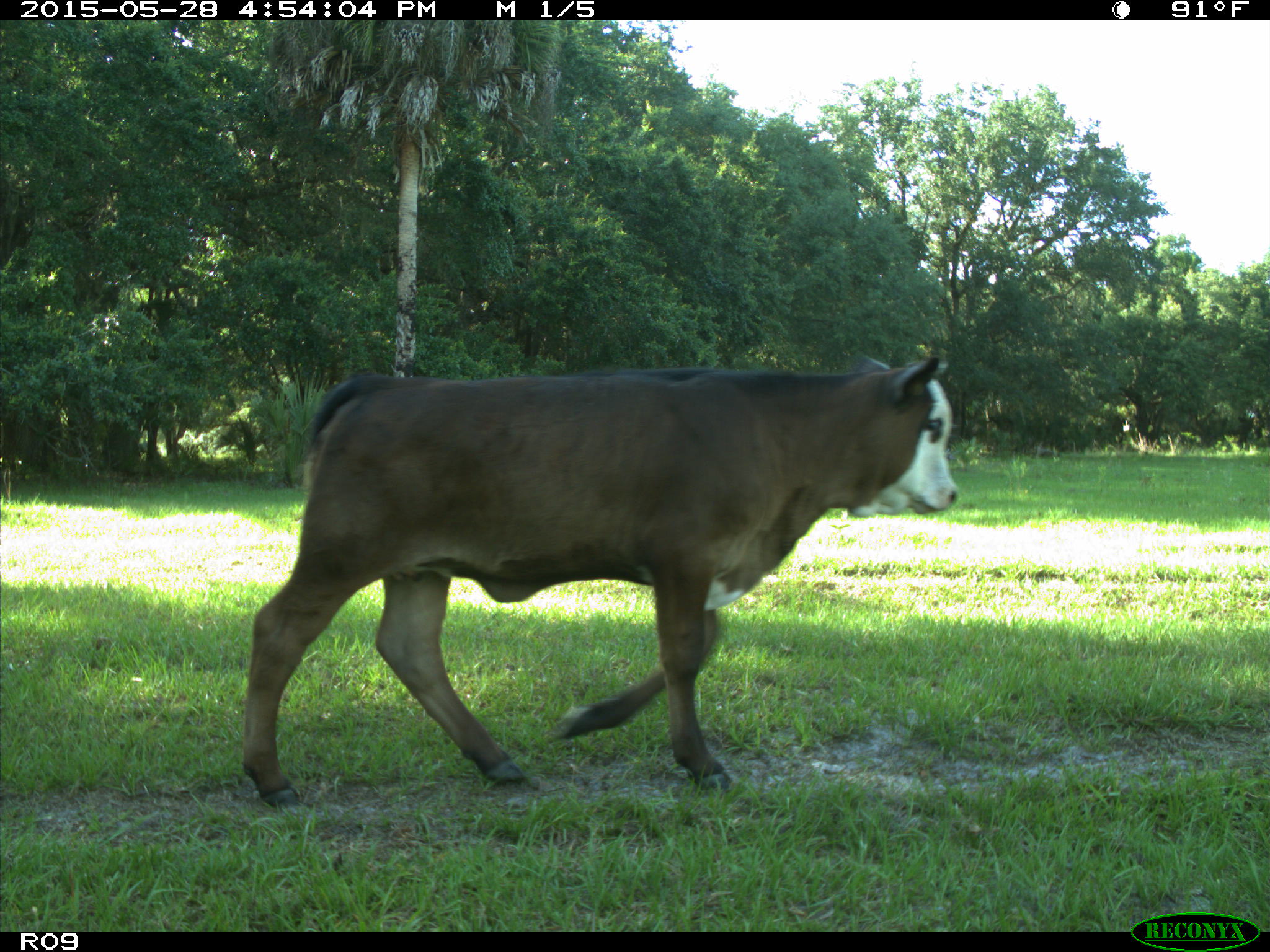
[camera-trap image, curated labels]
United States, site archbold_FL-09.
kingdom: Animalia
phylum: Chordata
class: Mammalia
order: Artiodactyla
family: Bovidae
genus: Bos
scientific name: Bos taurus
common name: domestic cow